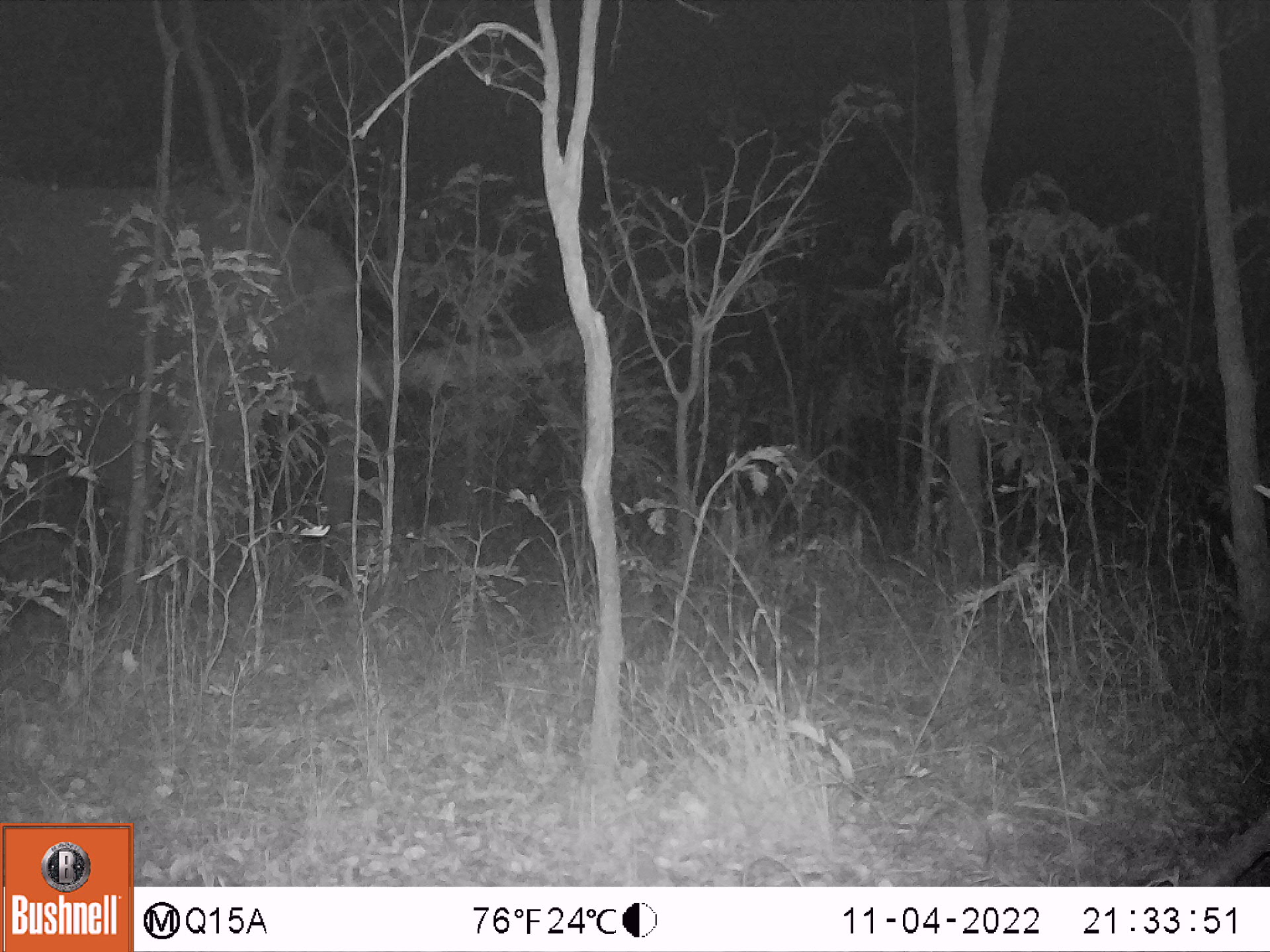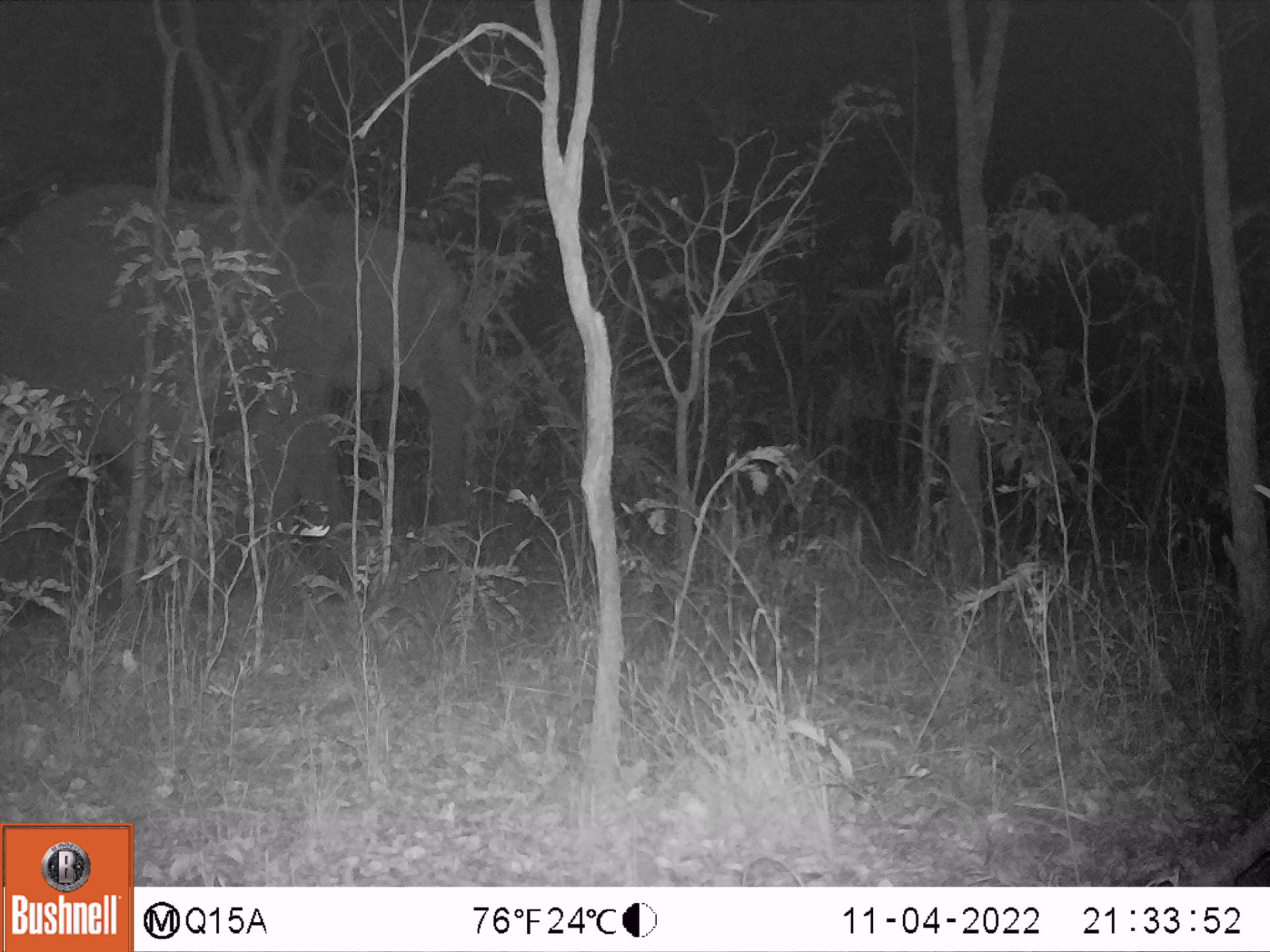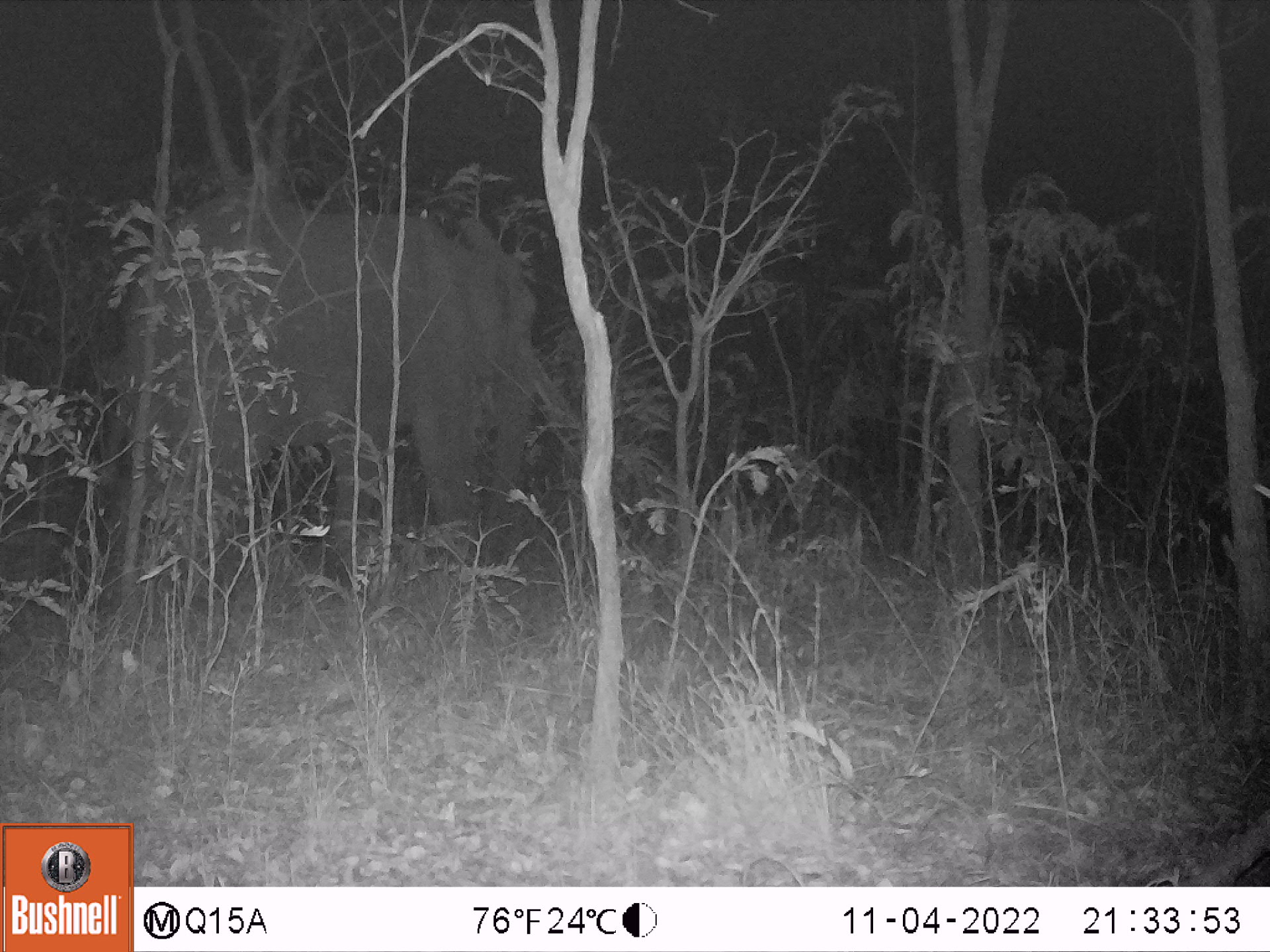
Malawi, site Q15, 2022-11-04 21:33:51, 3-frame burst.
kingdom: Animalia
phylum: Chordata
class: Mammalia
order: Proboscidea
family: Elephantidae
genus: Loxodonta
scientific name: Loxodonta africana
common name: african savanna elephant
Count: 1.